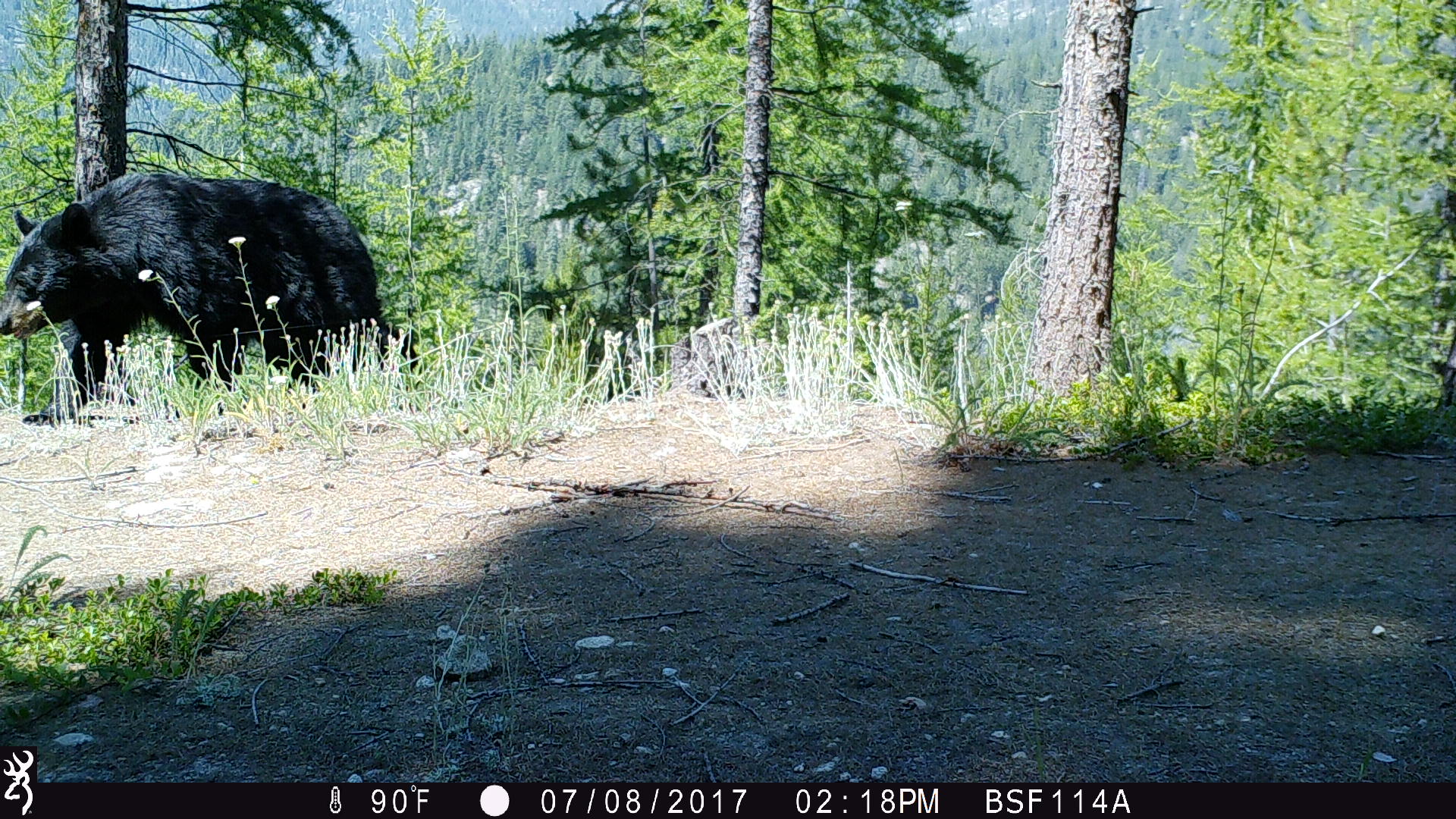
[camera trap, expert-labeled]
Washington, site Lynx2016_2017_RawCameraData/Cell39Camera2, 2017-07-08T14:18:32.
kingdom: Animalia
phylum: Chordata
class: Mammalia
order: Carnivora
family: Ursidae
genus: Ursus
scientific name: Ursus americanus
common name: american black bear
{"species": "Ursus americanus (american black bear)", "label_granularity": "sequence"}